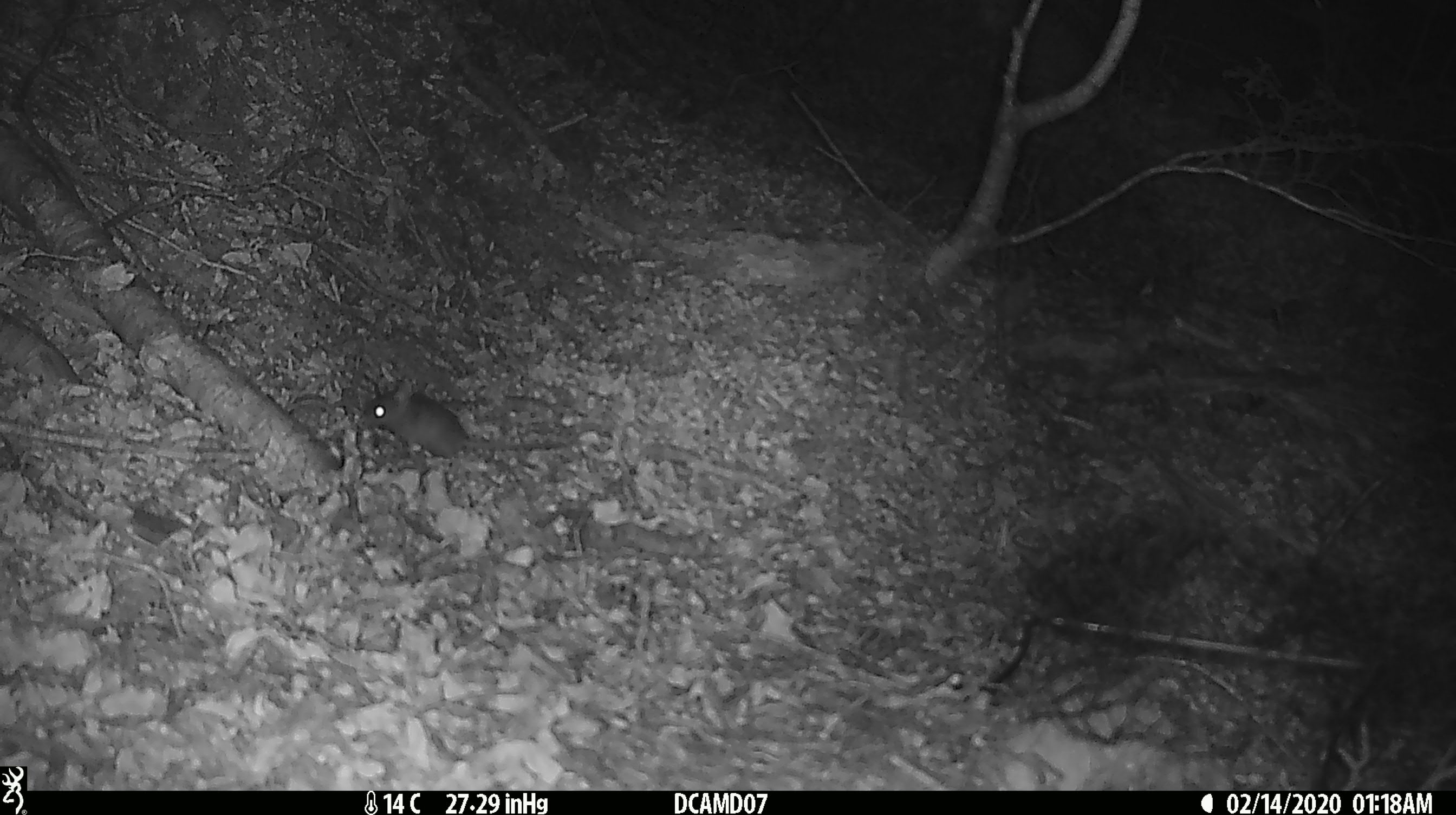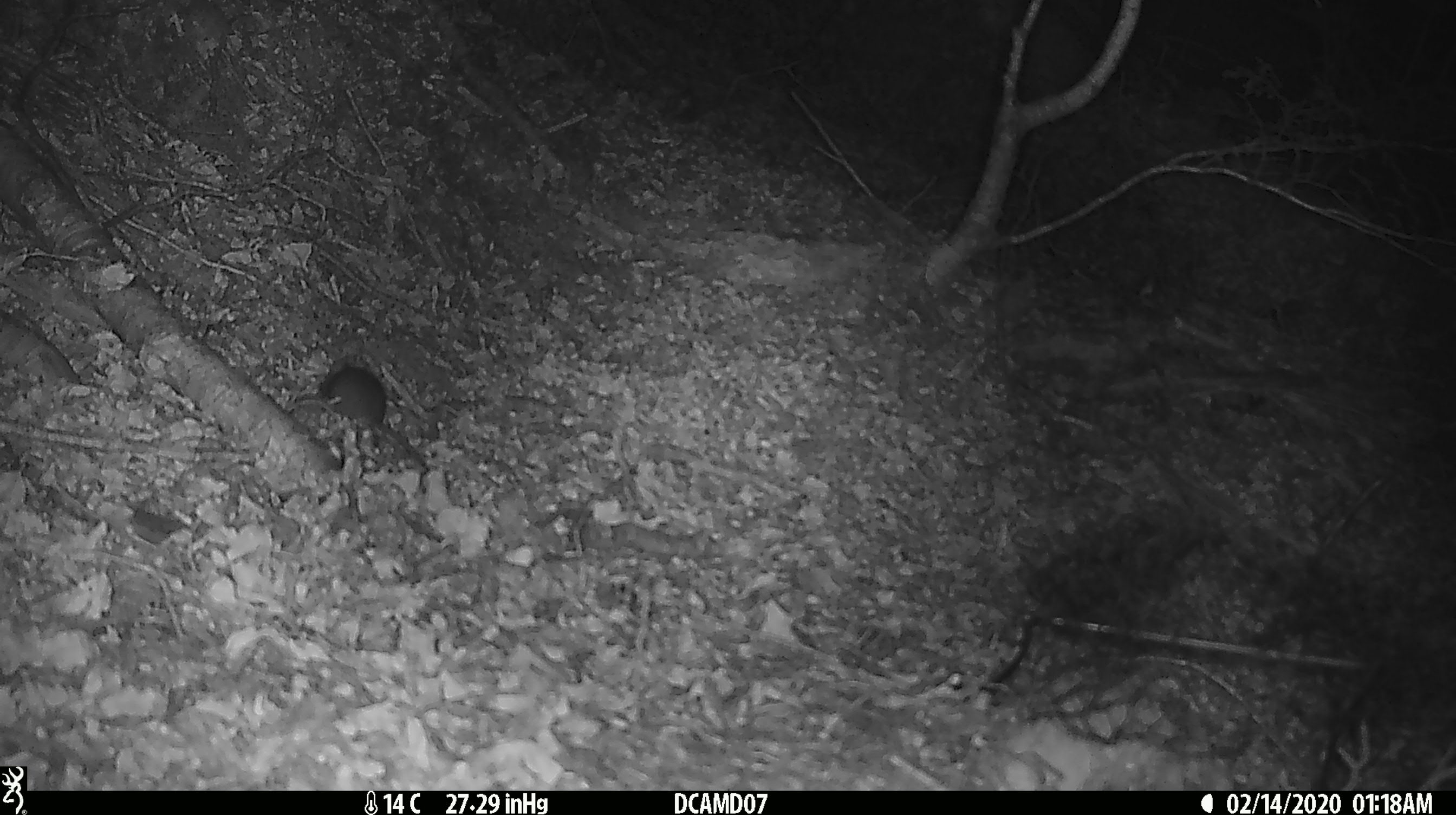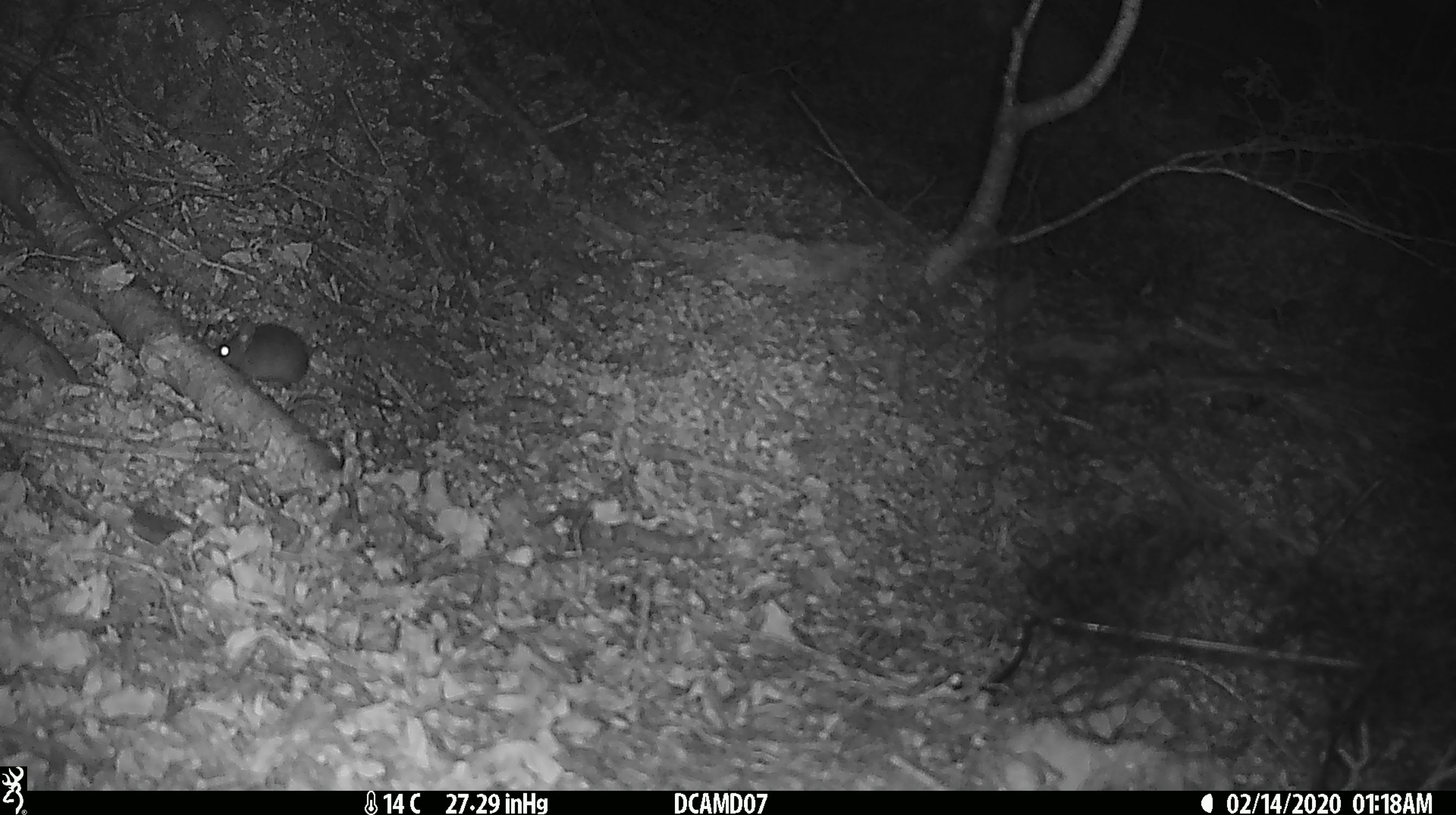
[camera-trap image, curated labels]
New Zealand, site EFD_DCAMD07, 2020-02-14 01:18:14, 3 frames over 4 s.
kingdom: Animalia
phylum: Chordata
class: Mammalia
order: Rodentia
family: Muridae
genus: Mus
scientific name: Mus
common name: mouse